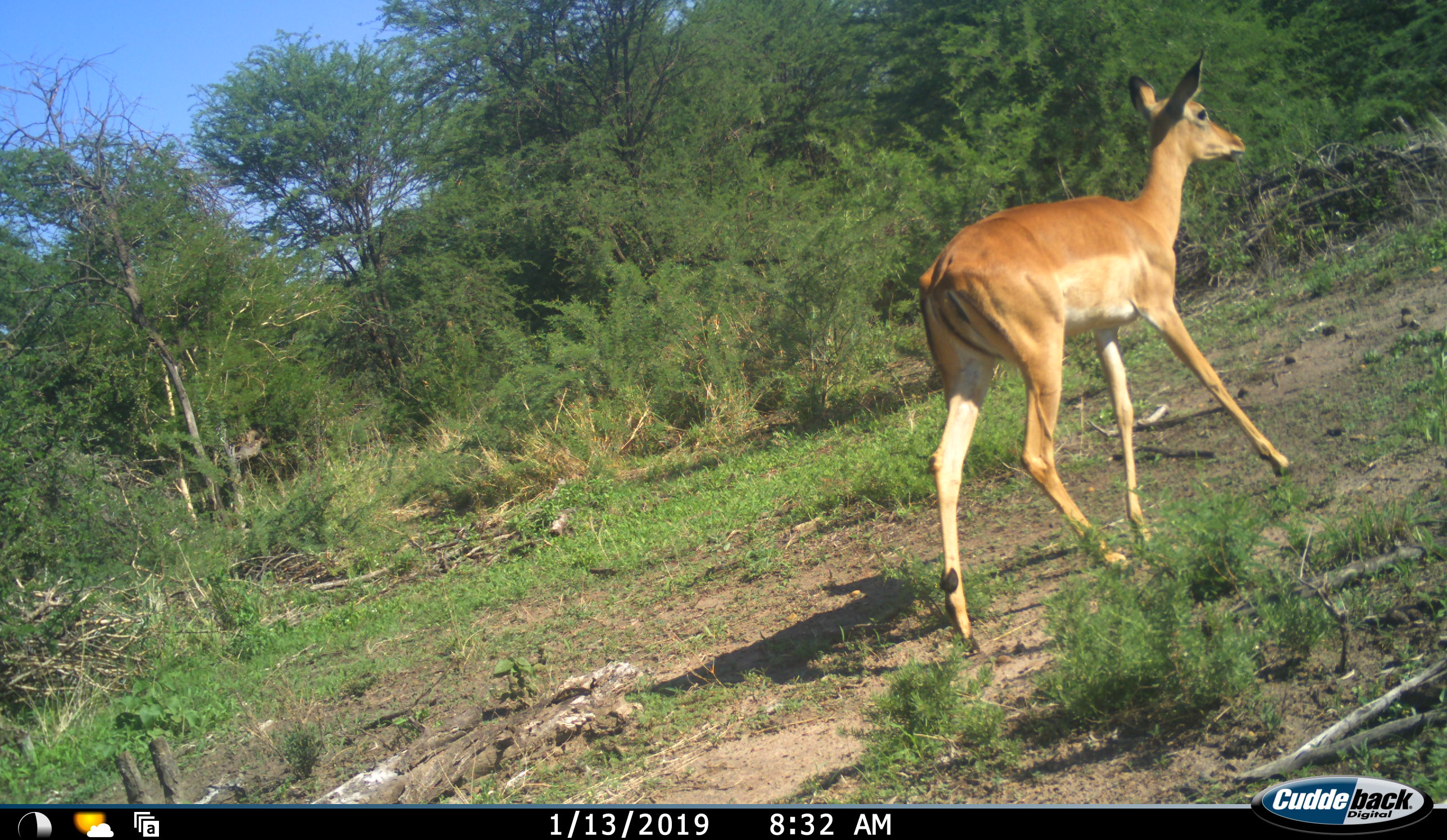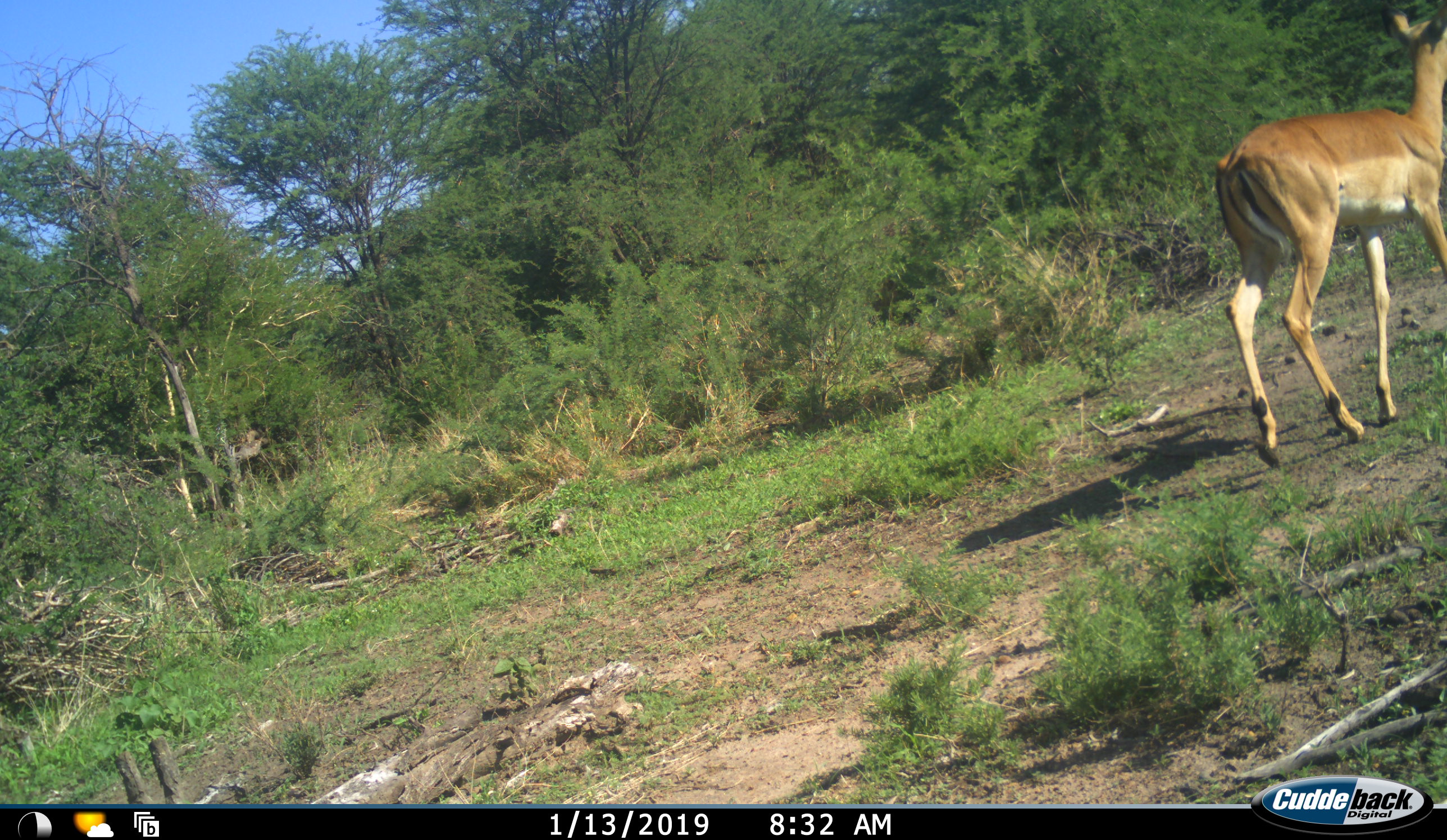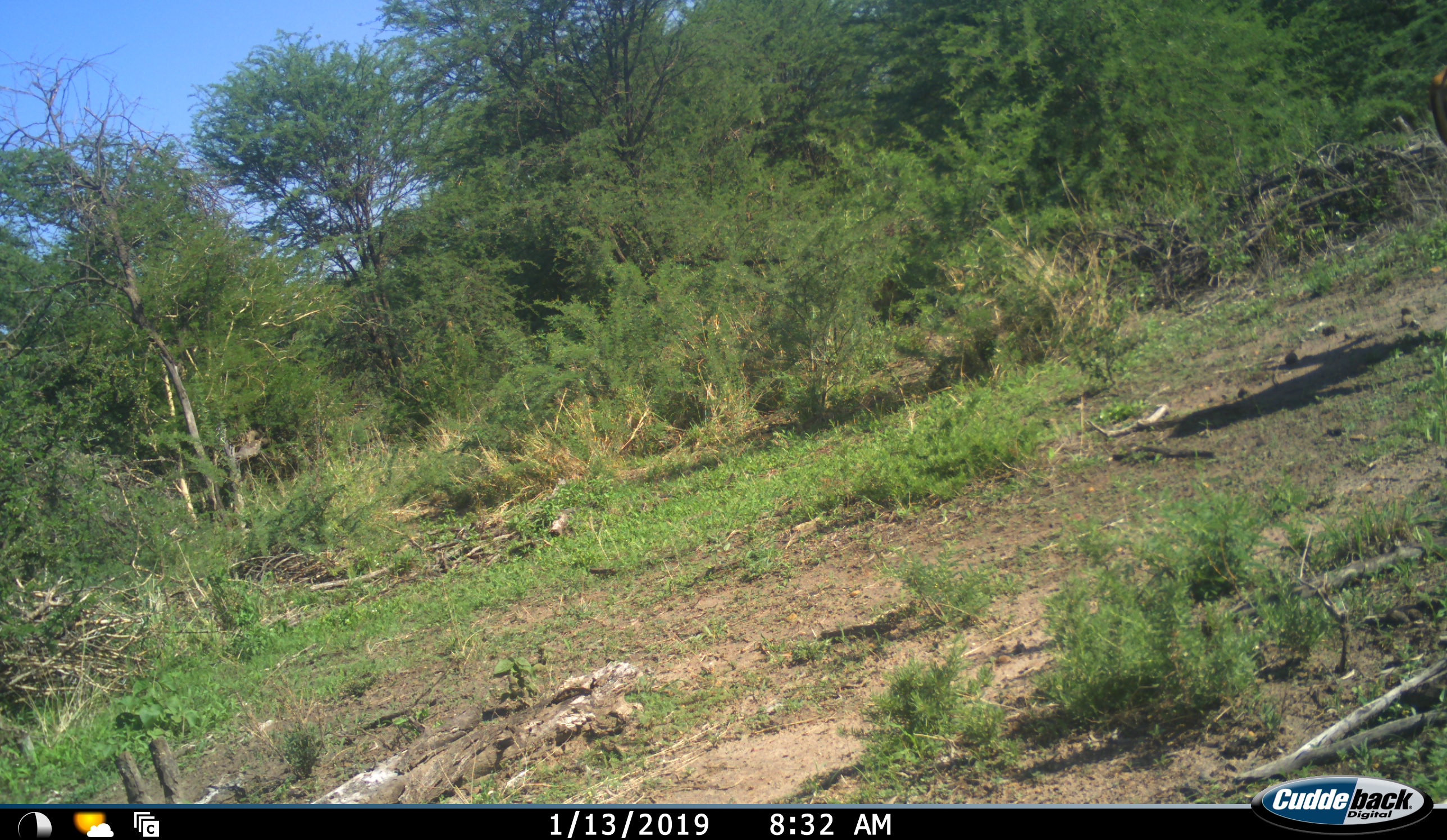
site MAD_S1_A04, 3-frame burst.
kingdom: Animalia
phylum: Chordata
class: Mammalia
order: Artiodactyla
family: Bovidae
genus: Aepyceros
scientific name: Aepyceros melampus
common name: impala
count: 1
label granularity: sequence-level